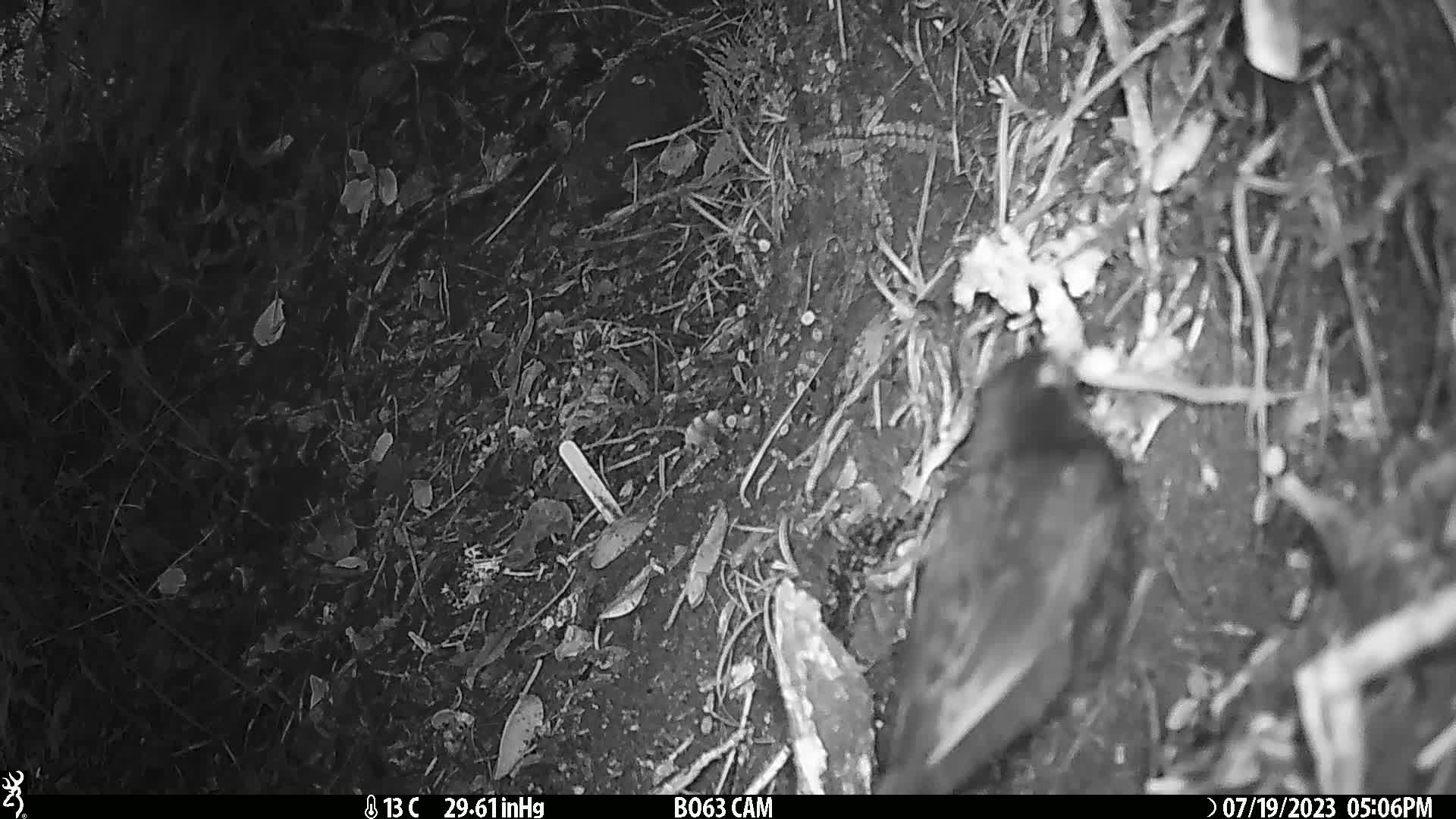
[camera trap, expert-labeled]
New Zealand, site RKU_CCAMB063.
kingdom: Animalia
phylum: Chordata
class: Aves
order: Passeriformes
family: Turdidae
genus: Turdus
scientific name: Turdus merula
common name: eurasian blackbird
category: blackbird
Blackbird (eurasian blackbird) (Turdus merula).